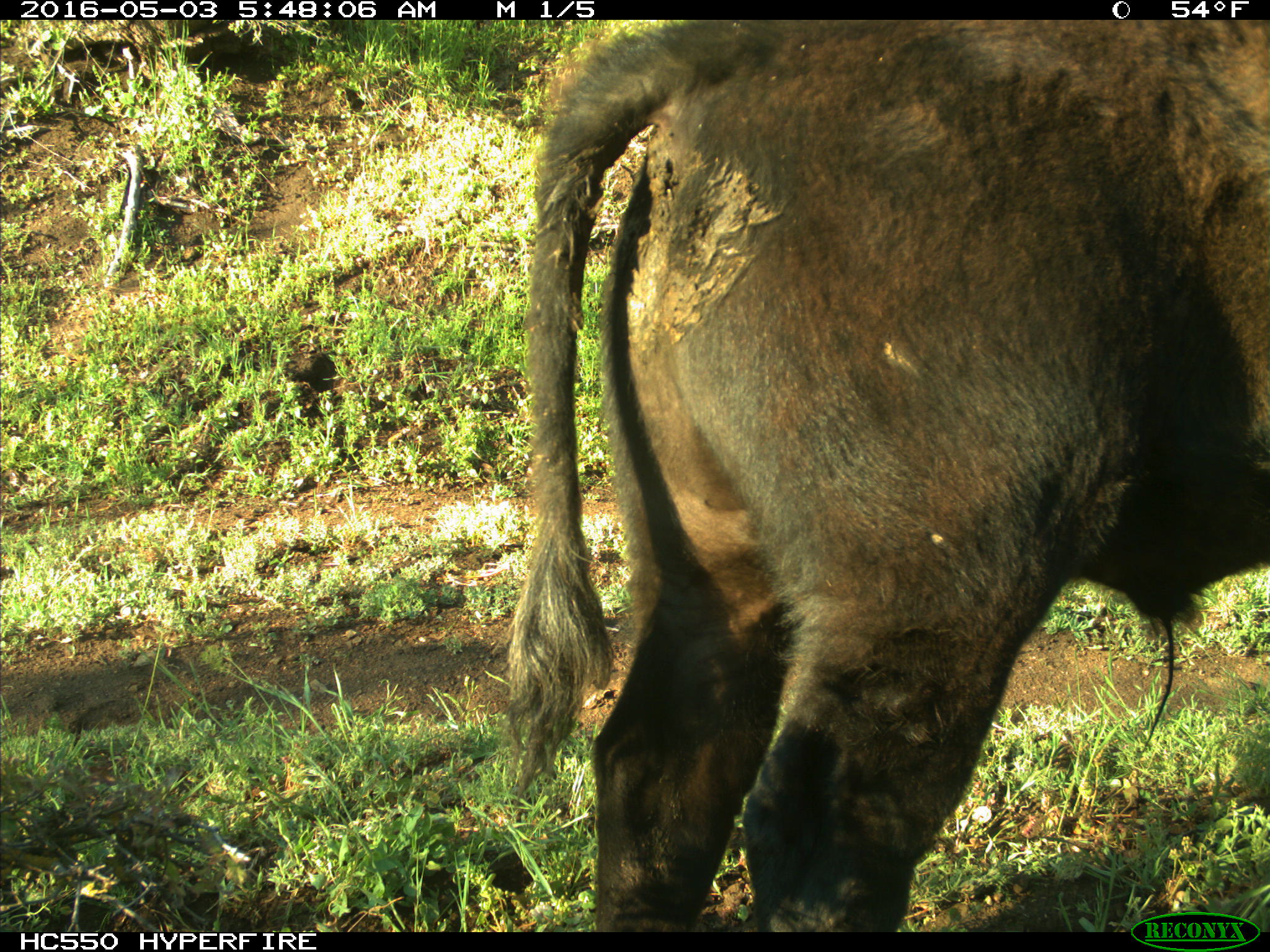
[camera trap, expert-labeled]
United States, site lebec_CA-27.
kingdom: Animalia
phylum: Chordata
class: Mammalia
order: Artiodactyla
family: Bovidae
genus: Bos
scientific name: Bos taurus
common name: domestic cow